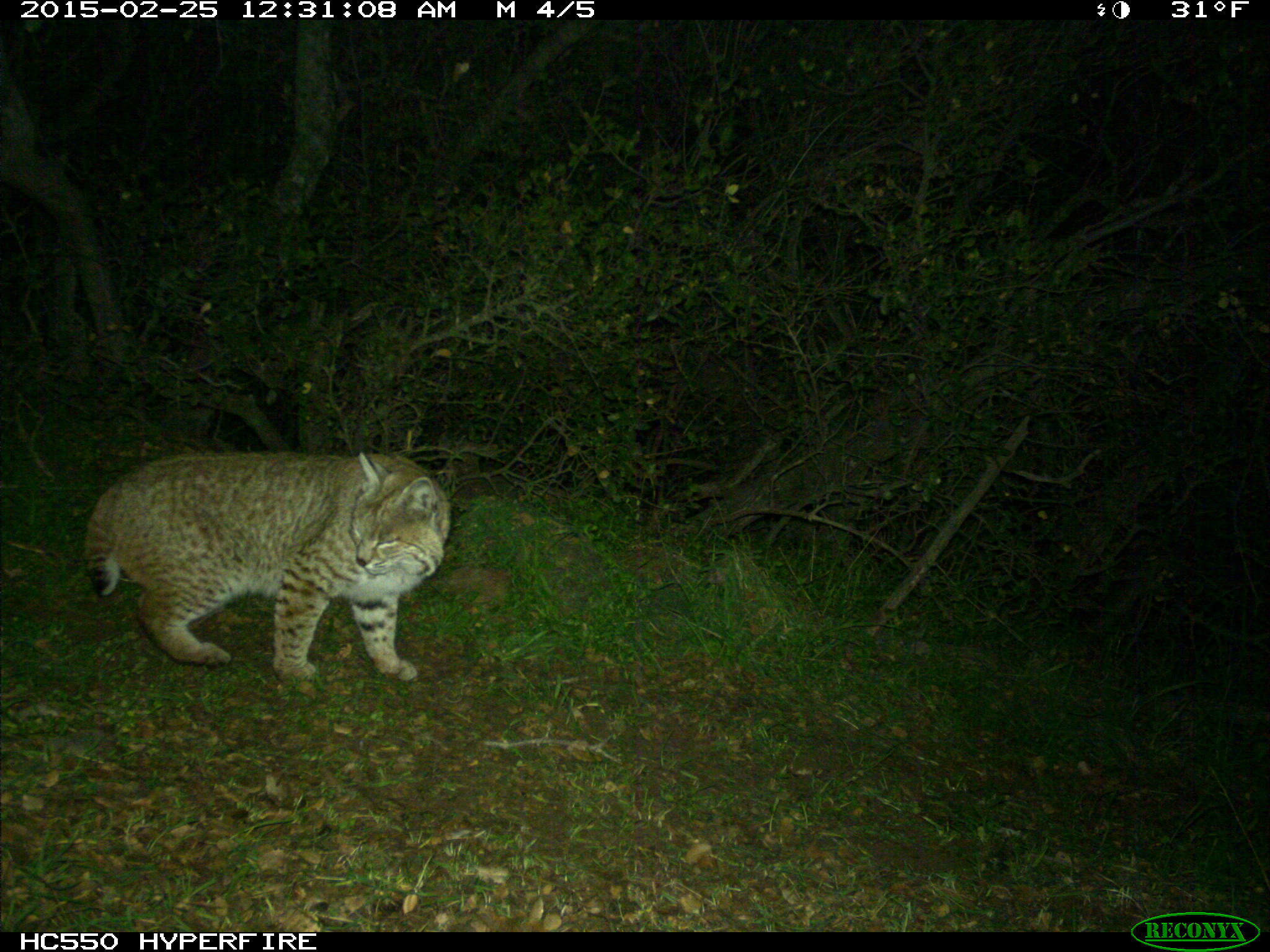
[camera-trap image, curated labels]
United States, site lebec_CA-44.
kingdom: Animalia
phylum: Chordata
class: Mammalia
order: Carnivora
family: Felidae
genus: Lynx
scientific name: Lynx rufus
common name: bobcat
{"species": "Lynx rufus (bobcat)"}